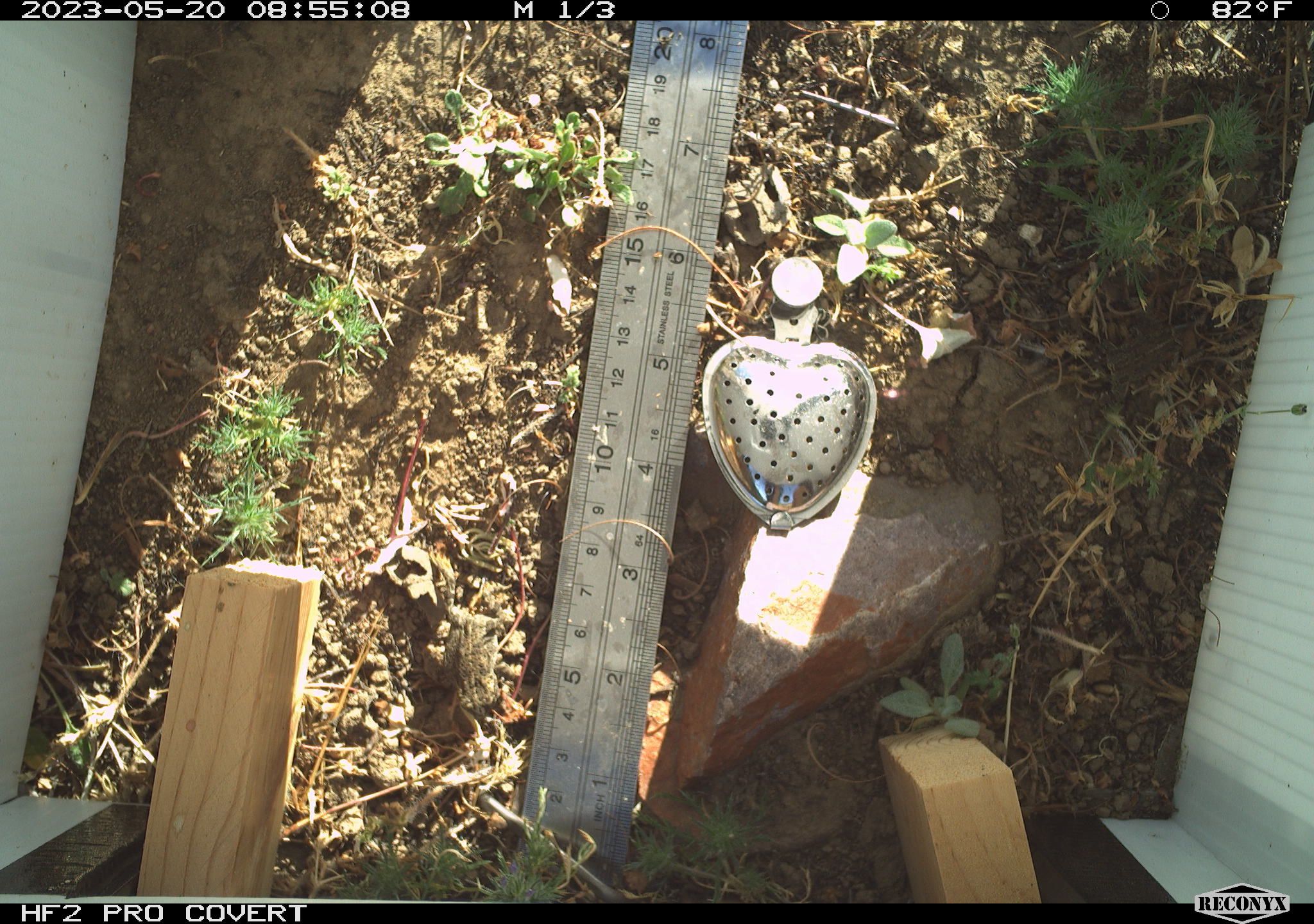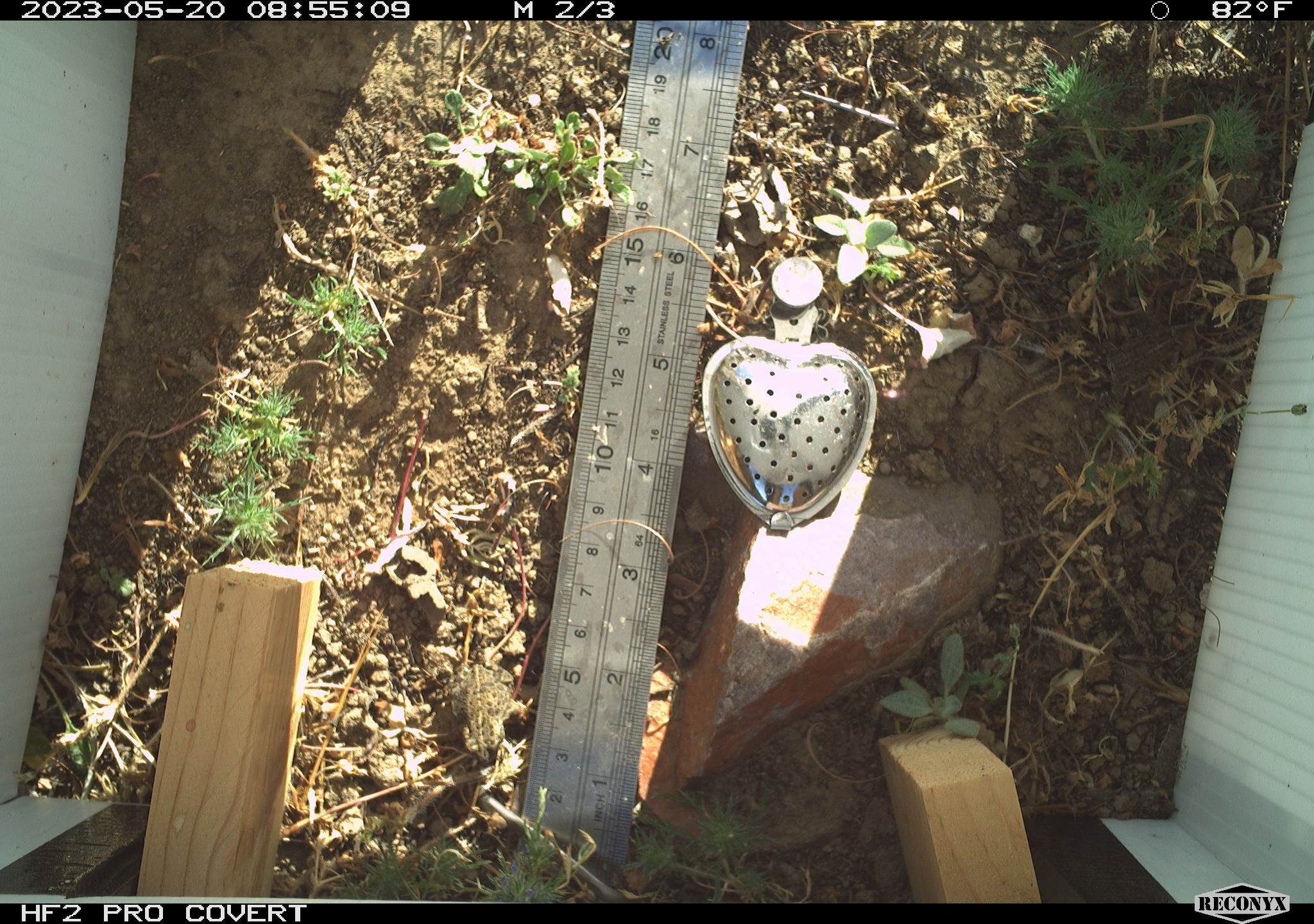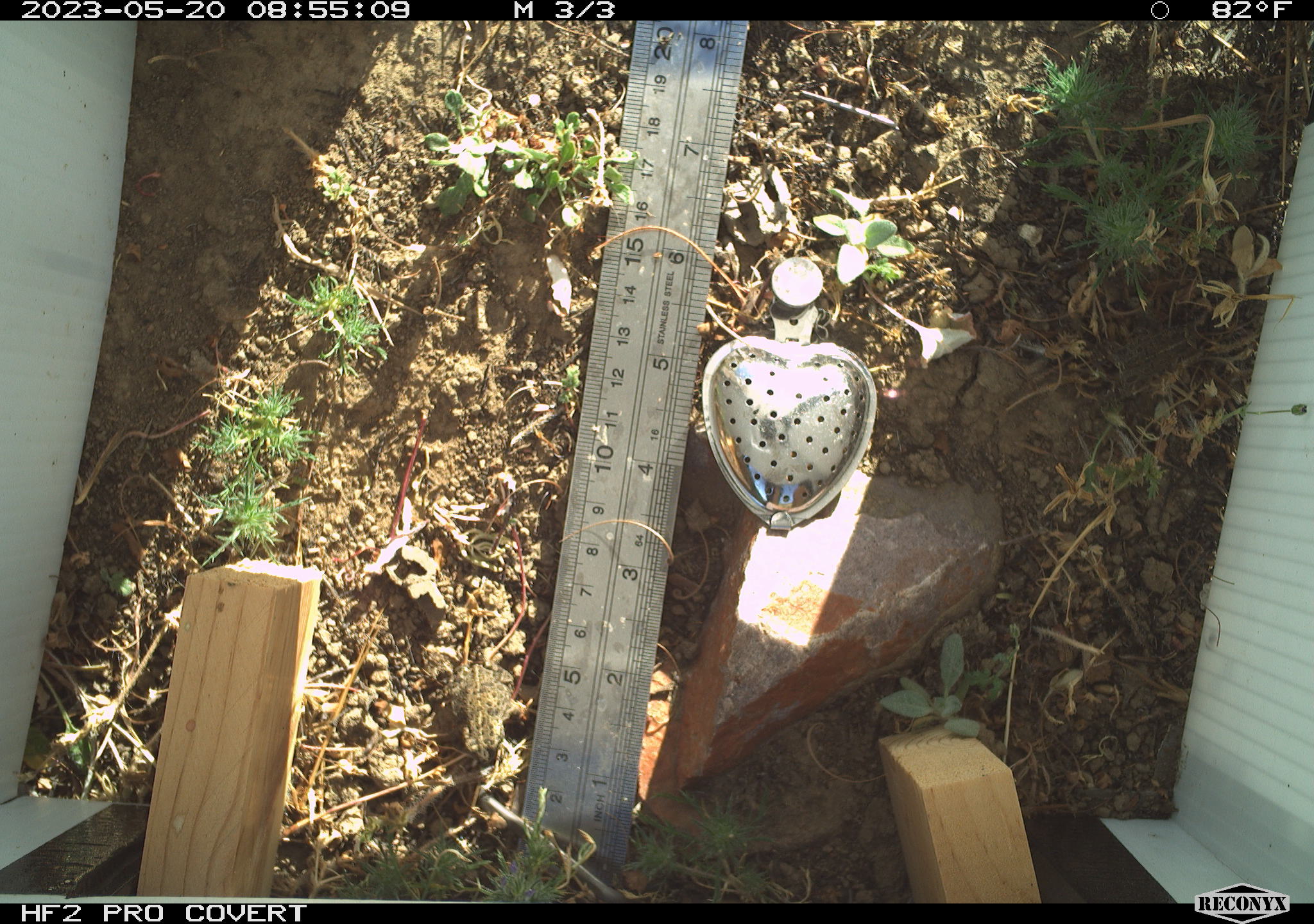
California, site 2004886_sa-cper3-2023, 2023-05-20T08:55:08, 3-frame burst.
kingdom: Animalia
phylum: Chordata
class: Amphibia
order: Anura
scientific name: Anura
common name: frogs